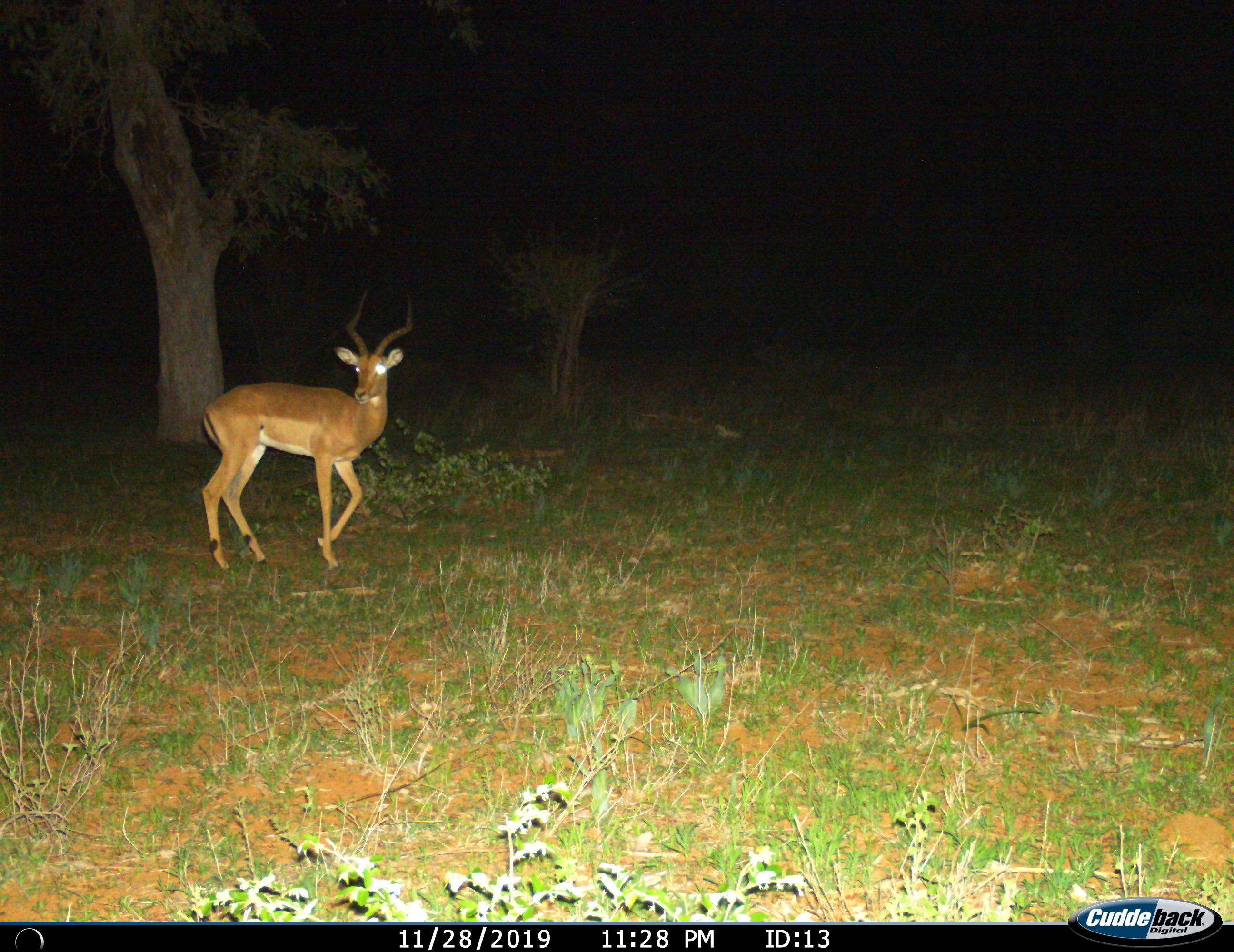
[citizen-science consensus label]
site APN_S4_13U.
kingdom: Animalia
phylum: Chordata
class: Mammalia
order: Artiodactyla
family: Bovidae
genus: Aepyceros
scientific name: Aepyceros melampus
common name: impala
Impala (Aepyceros melampus), count 1. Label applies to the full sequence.